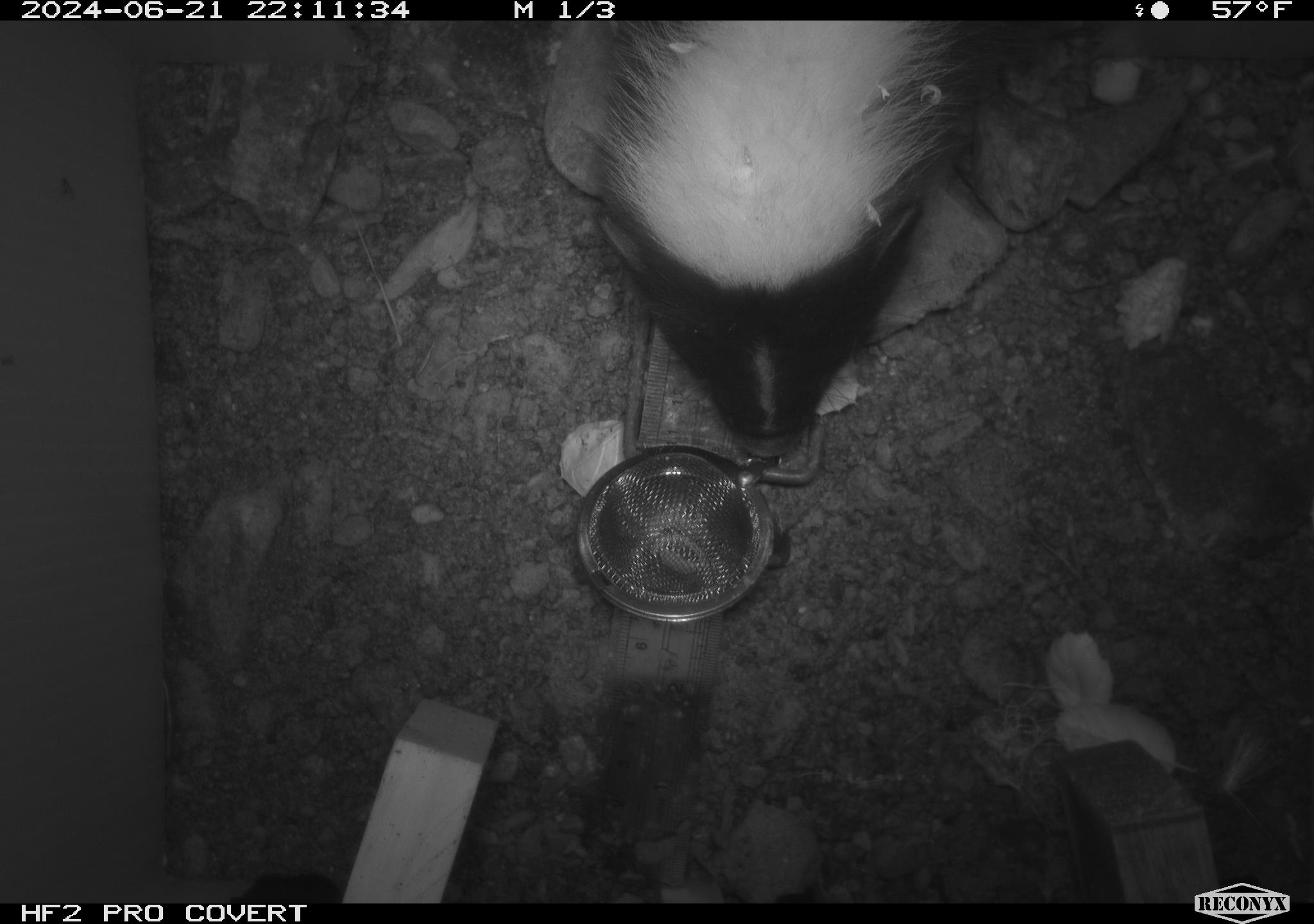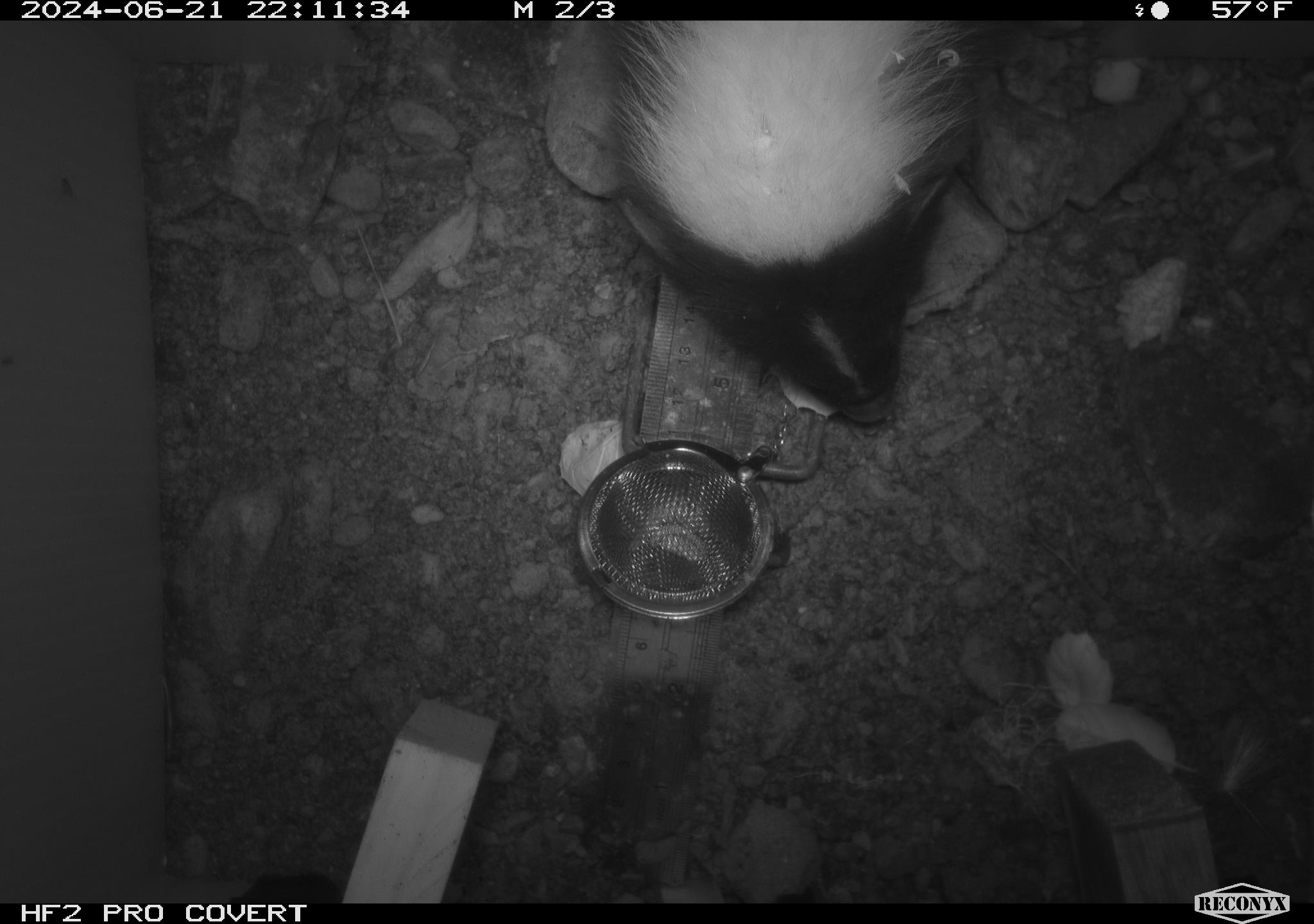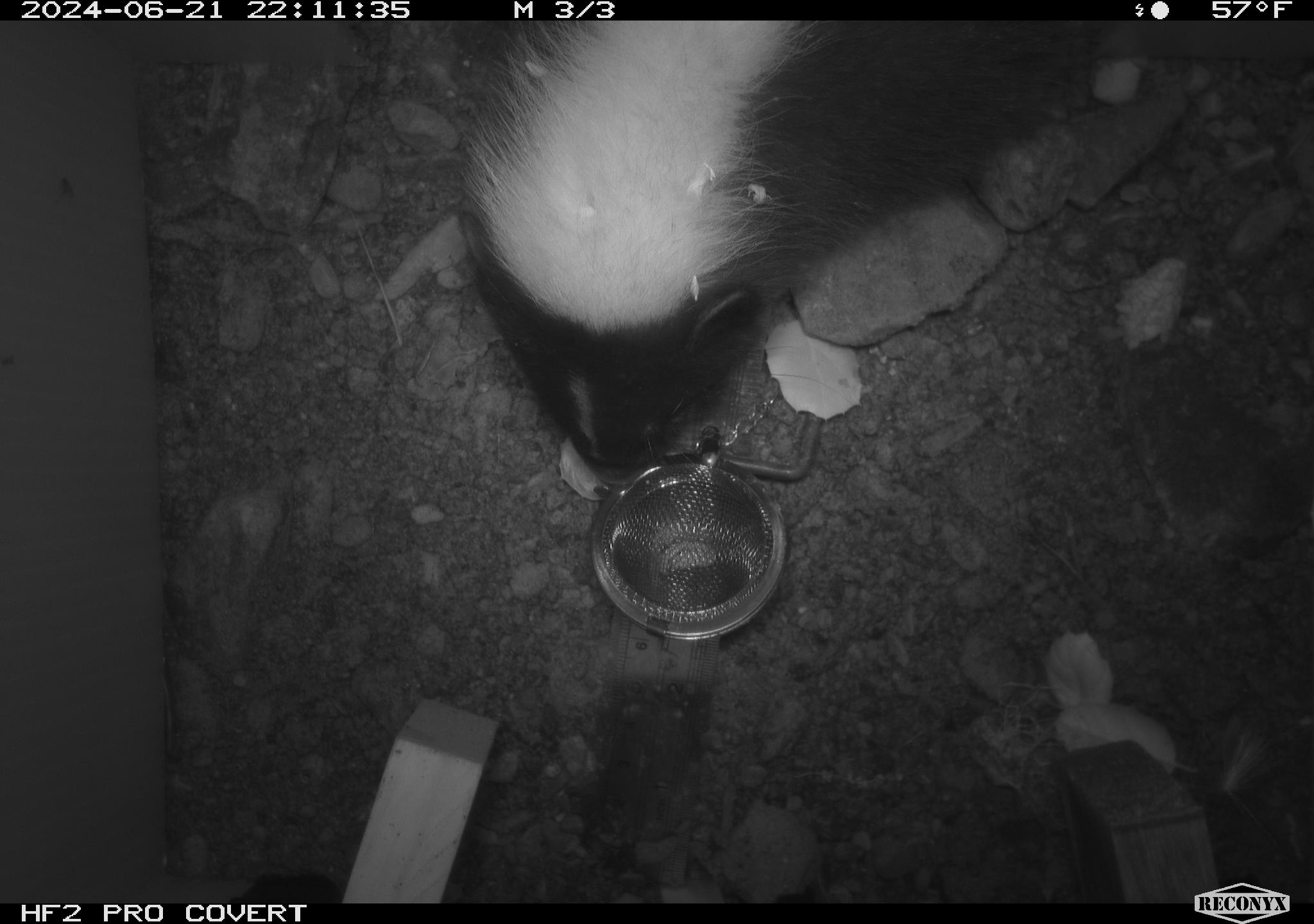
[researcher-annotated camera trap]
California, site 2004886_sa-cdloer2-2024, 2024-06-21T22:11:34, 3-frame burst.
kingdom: Animalia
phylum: Chordata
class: Mammalia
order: Carnivora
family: Mephitidae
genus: Mephitis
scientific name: Mephitis mephitis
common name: striped skunk